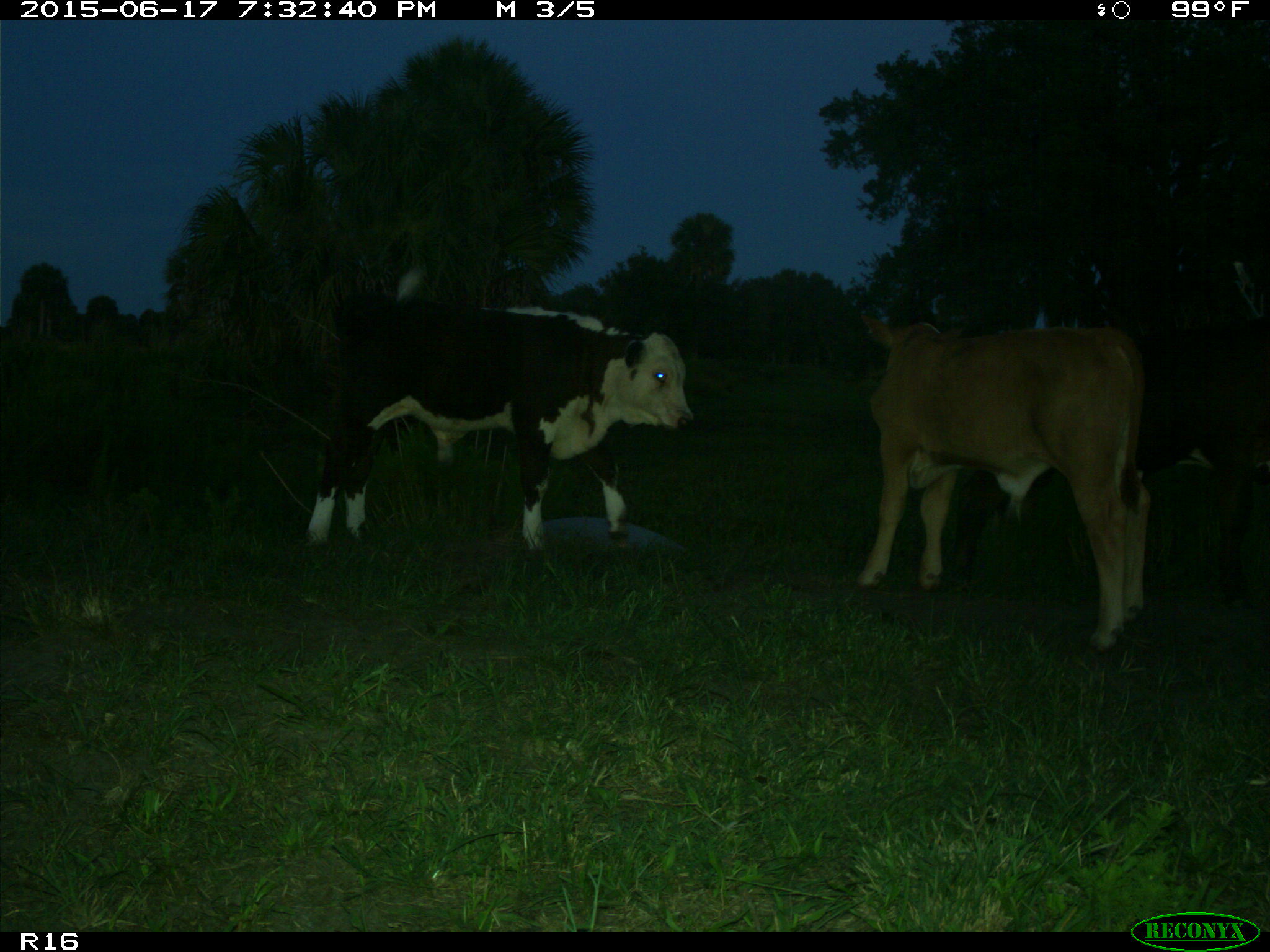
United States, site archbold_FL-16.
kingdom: Animalia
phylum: Chordata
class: Mammalia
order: Artiodactyla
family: Bovidae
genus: Bos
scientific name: Bos taurus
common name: domestic cow